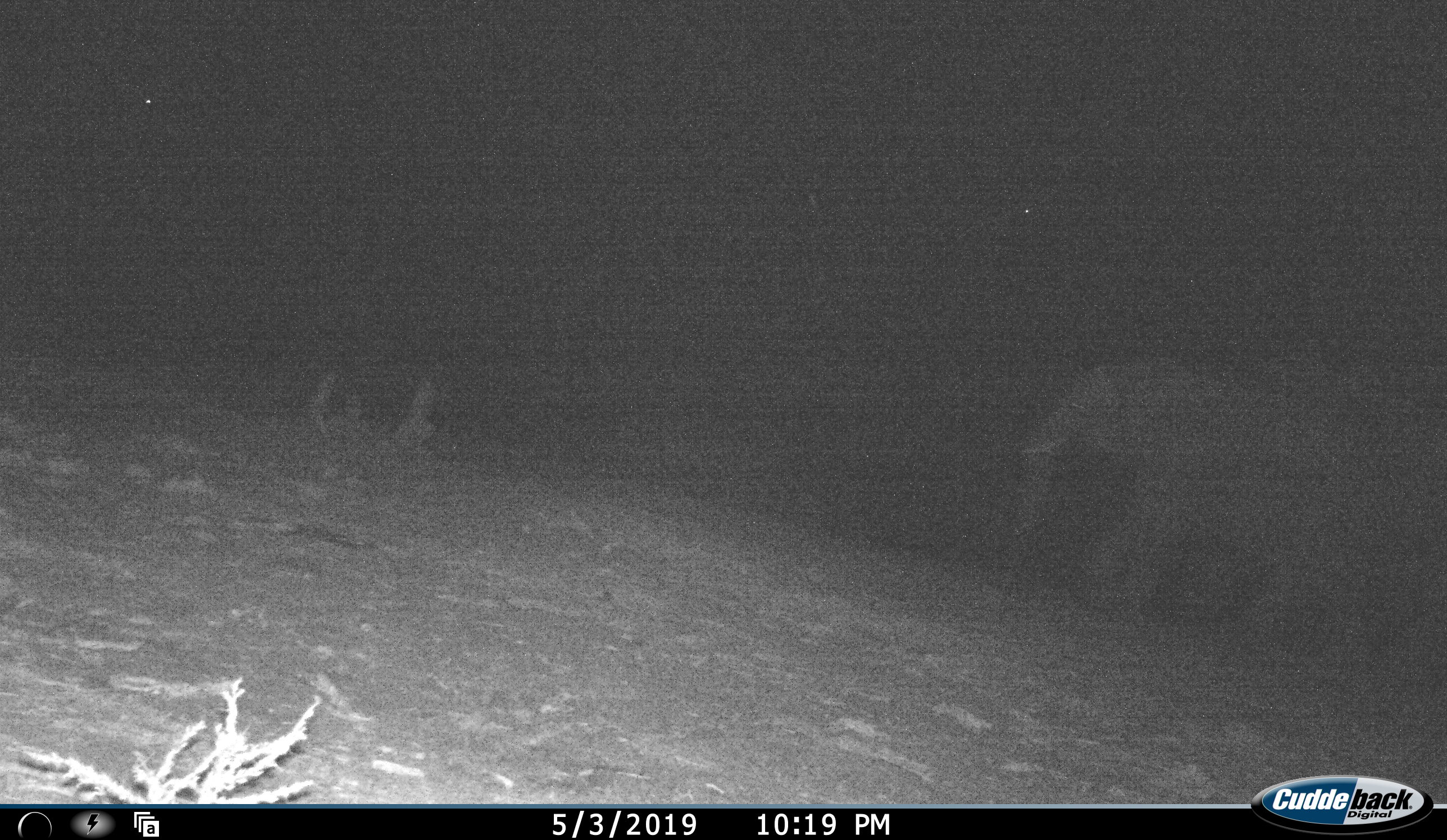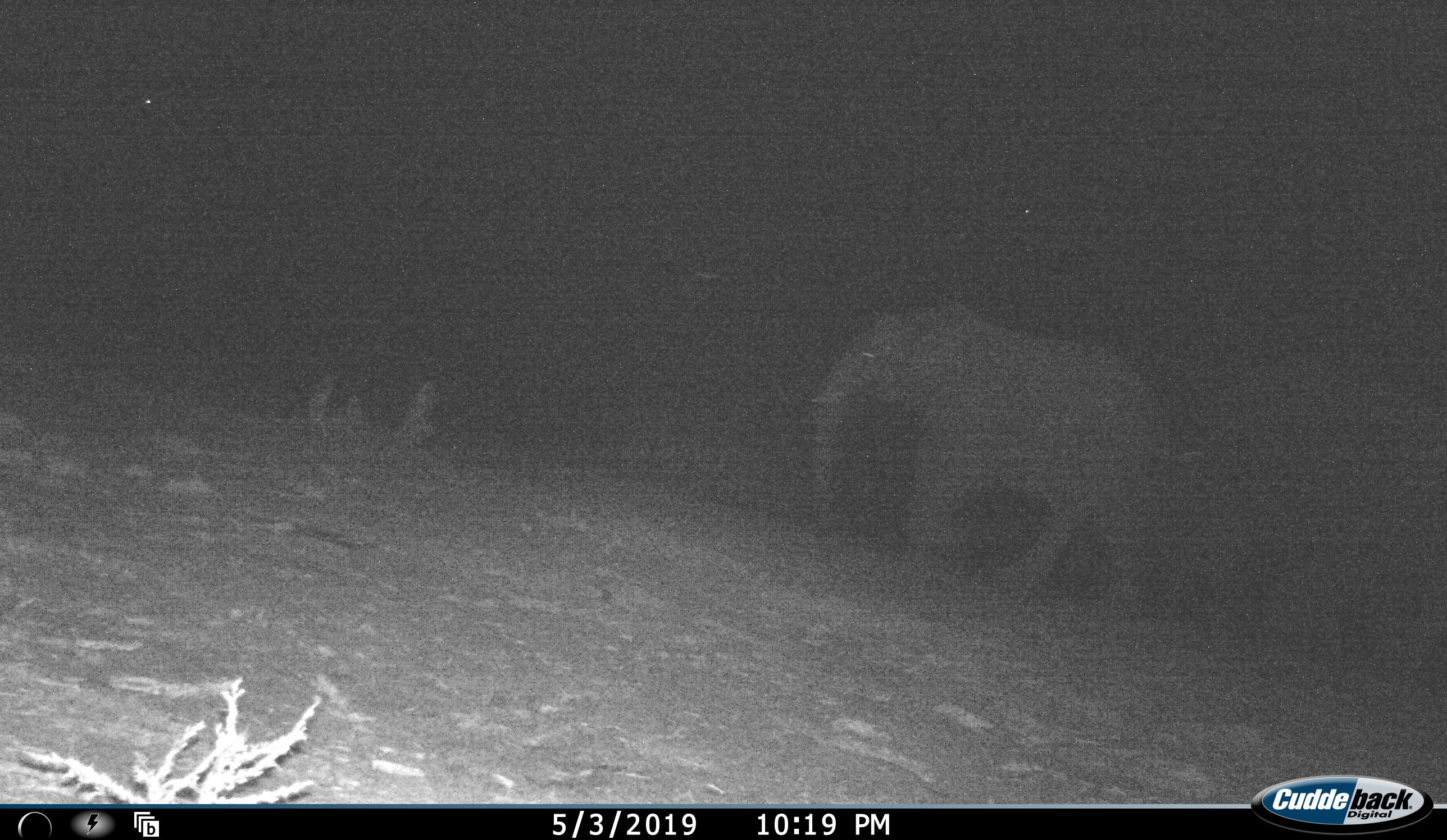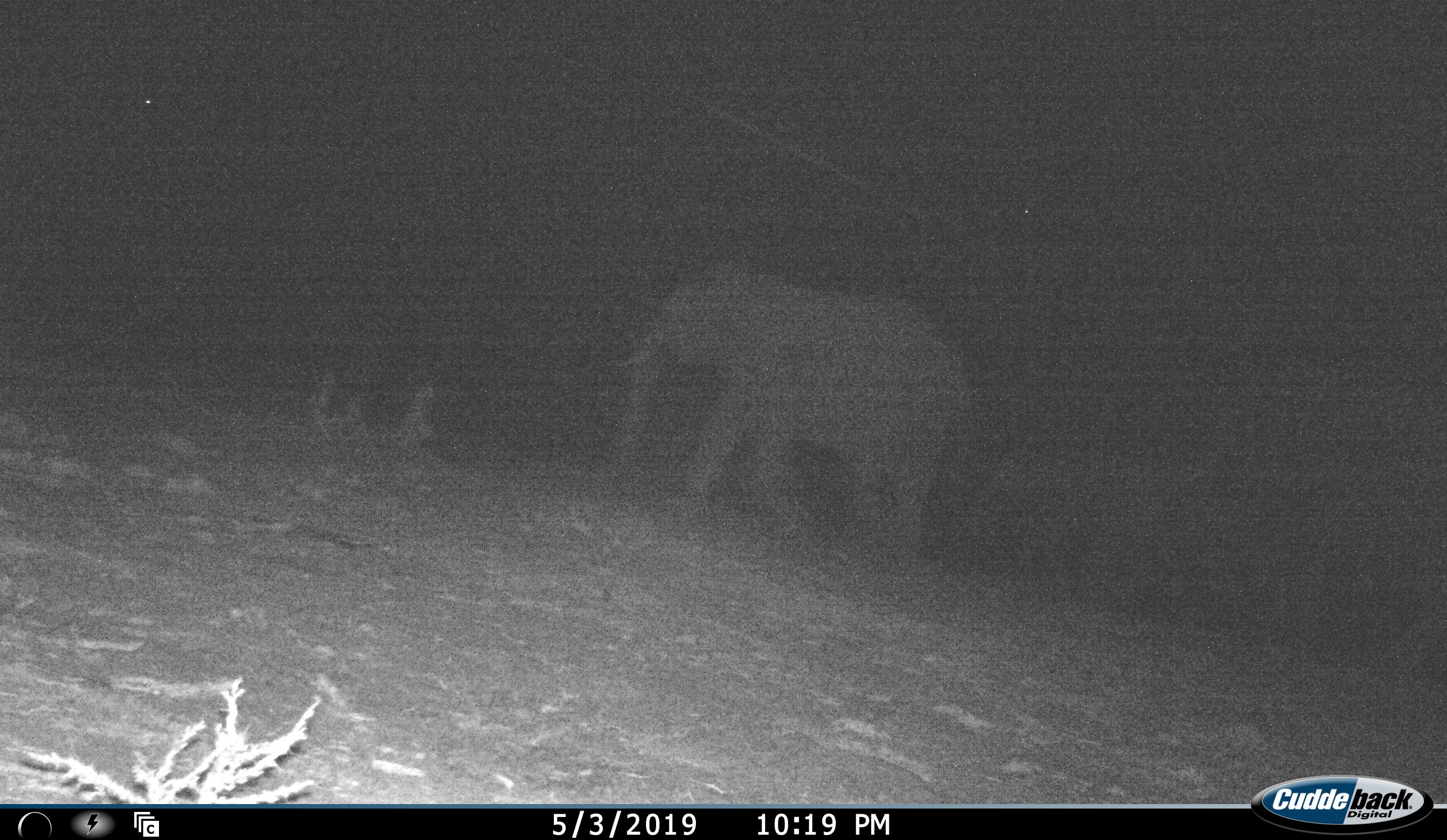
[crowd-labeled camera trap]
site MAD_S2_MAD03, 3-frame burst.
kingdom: Animalia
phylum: Chordata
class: Mammalia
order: Proboscidea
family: Elephantidae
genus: Loxodonta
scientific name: Loxodonta africana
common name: african bush elephant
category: elephant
Elephant (african bush elephant) (Loxodonta africana), count 2. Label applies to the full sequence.